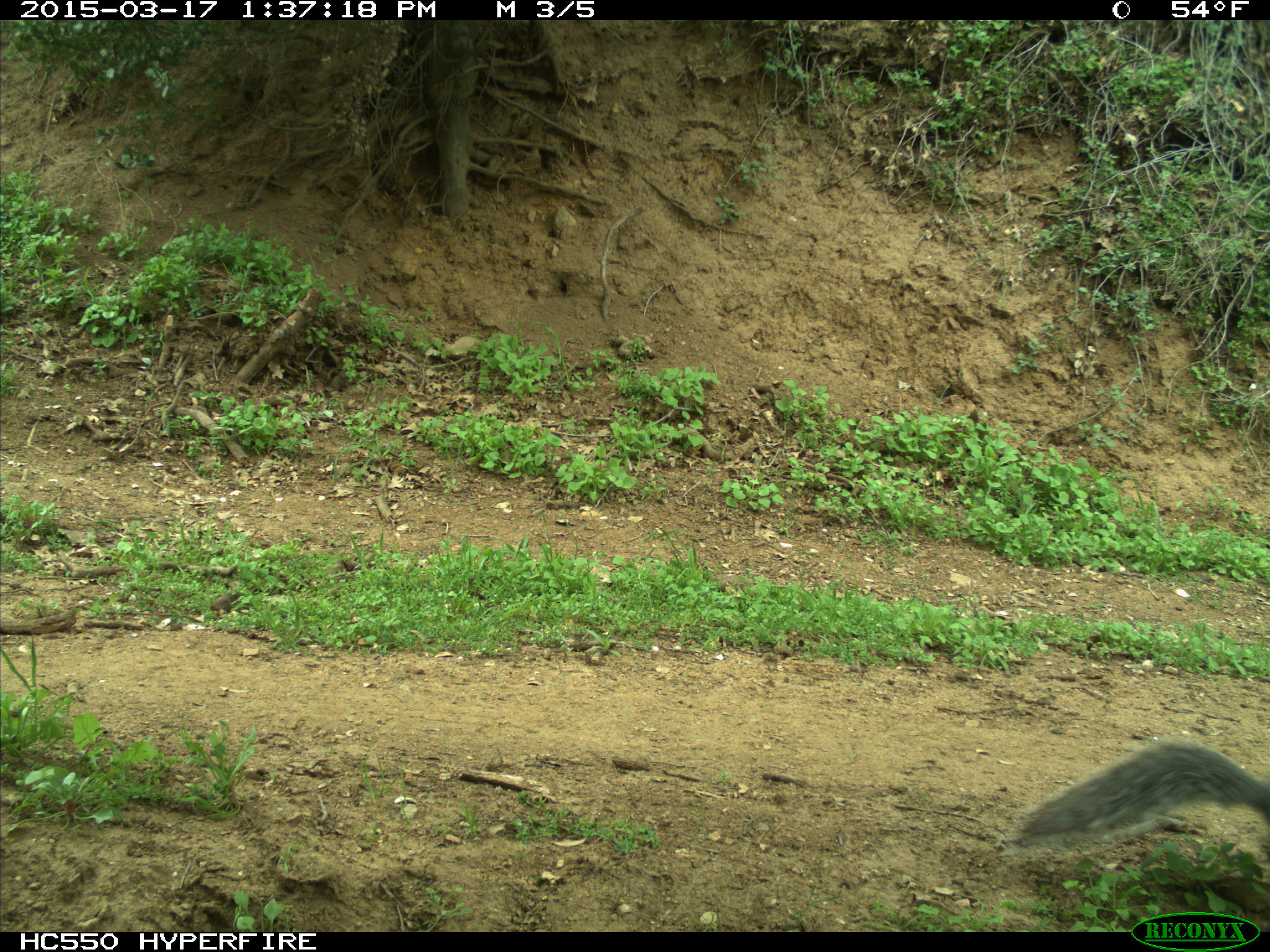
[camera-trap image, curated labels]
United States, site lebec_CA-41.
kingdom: Animalia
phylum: Chordata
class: Mammalia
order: Rodentia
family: Sciuridae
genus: Sciurus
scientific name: Sciurus carolinensis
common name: eastern gray squirrel